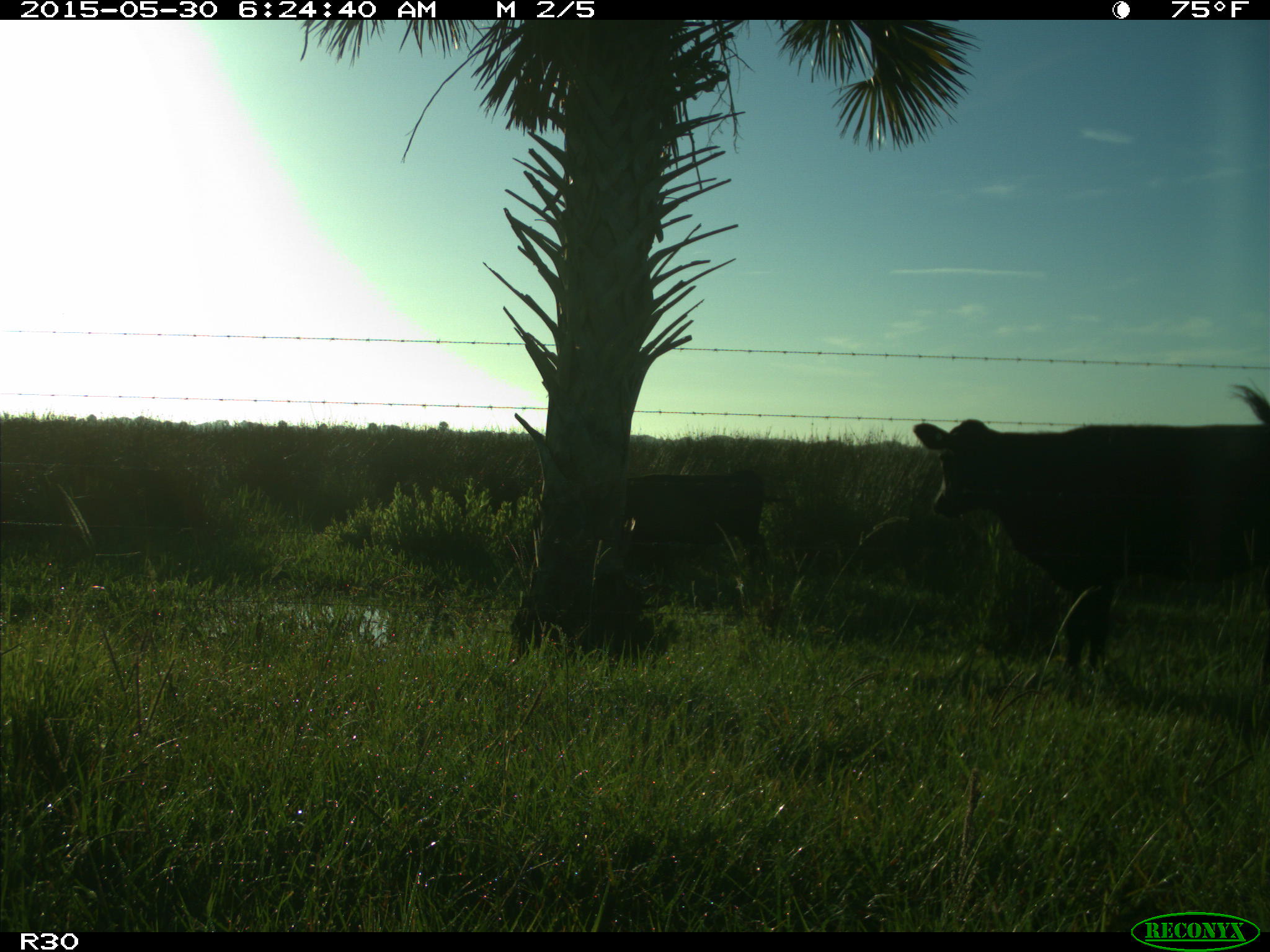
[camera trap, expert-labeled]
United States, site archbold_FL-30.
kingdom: Animalia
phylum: Chordata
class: Mammalia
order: Artiodactyla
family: Bovidae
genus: Bos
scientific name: Bos taurus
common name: domestic cow